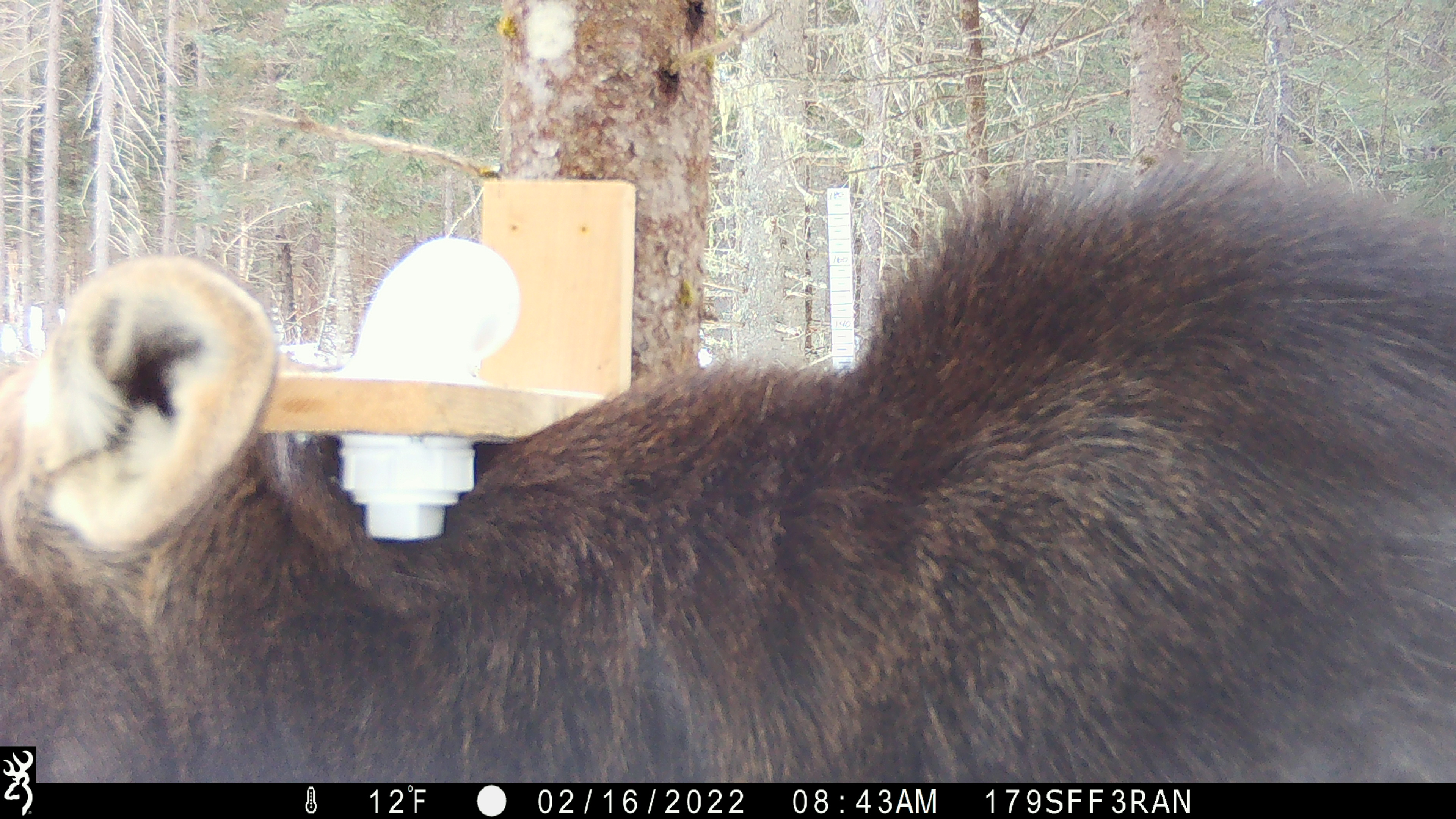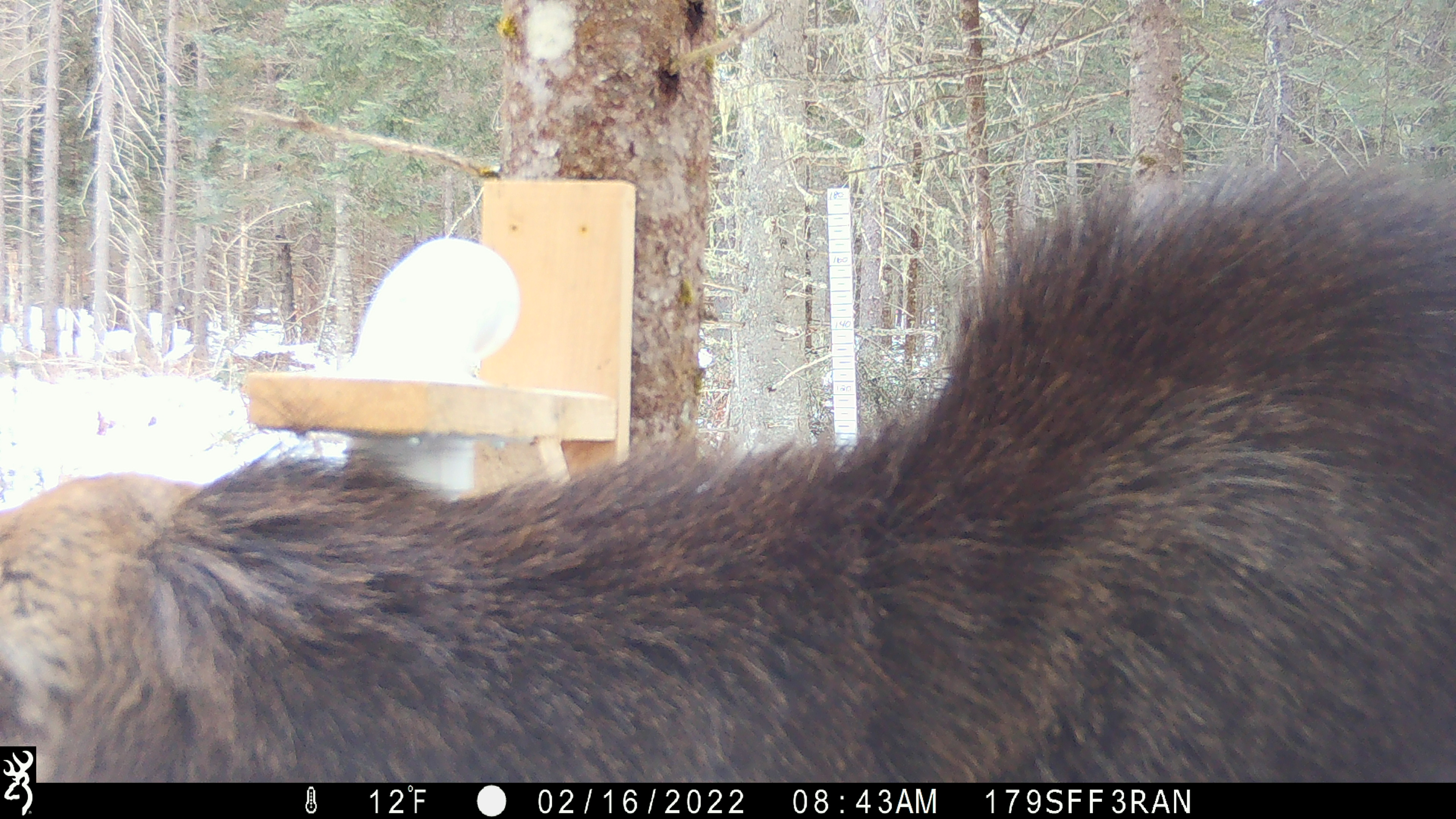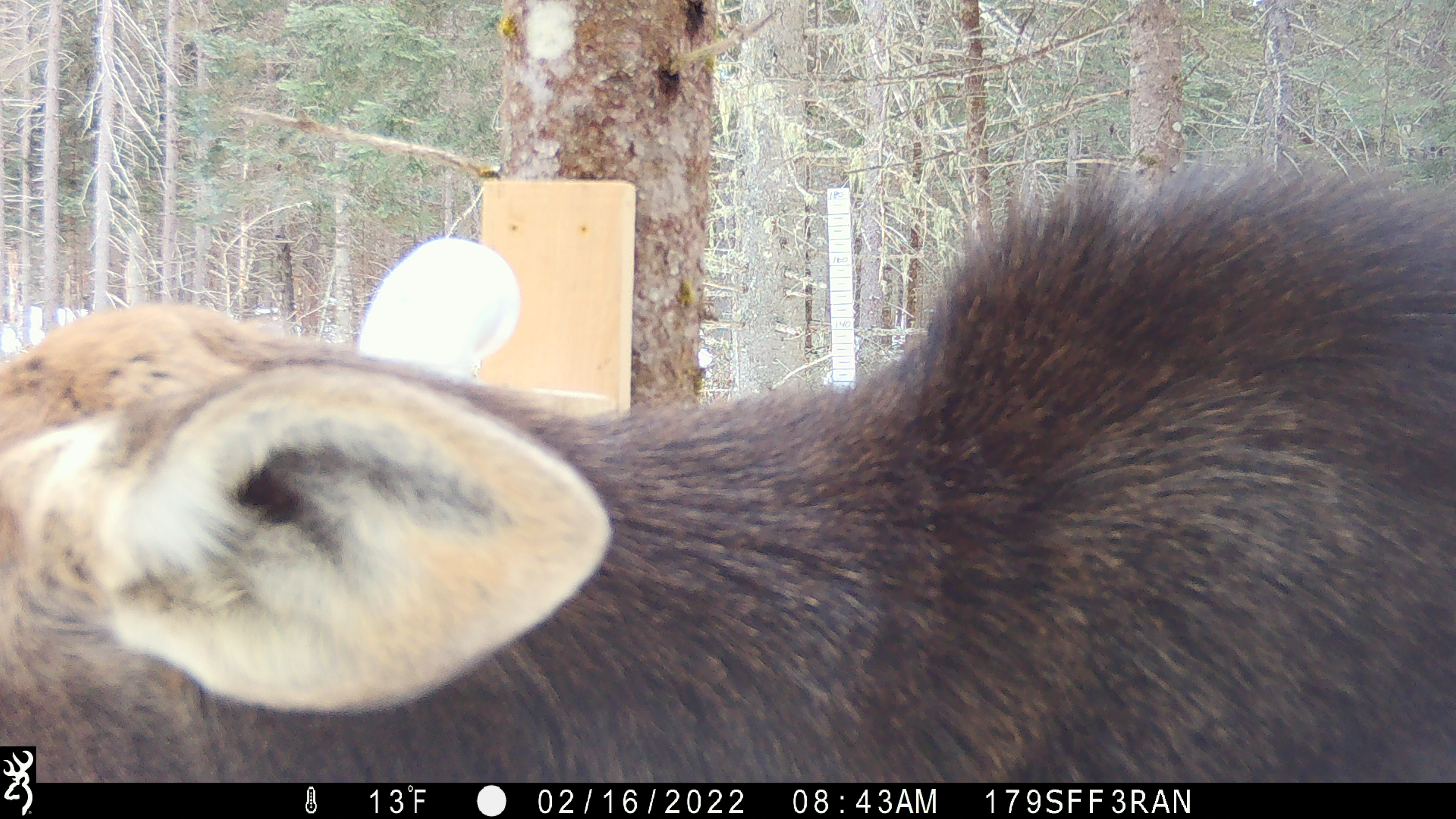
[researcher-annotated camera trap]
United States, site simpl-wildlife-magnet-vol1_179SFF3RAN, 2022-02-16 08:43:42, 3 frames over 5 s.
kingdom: Animalia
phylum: Chordata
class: Mammalia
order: Artiodactyla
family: Cervidae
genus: Alces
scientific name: Alces alces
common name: moose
Moose (Alces alces).